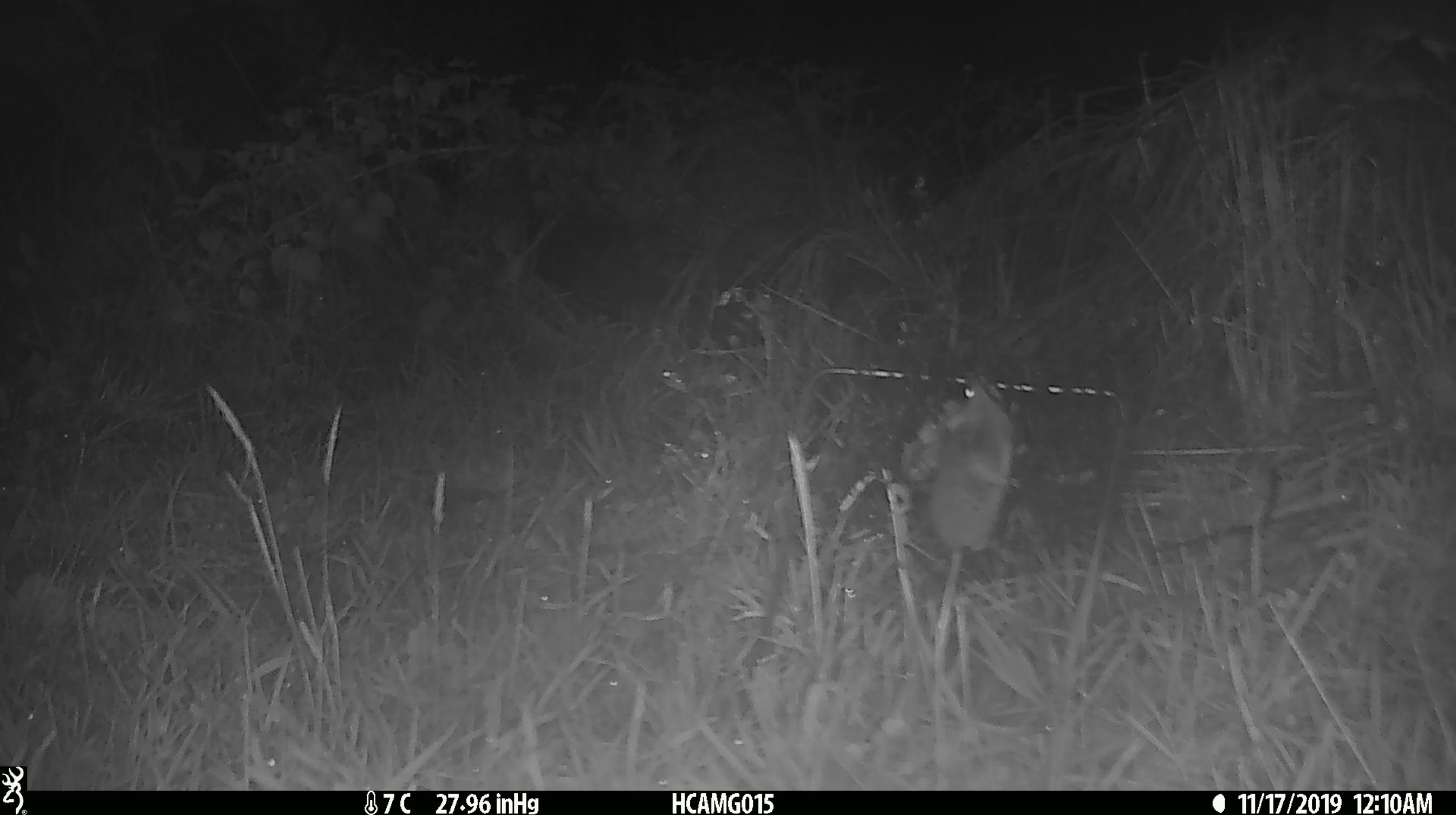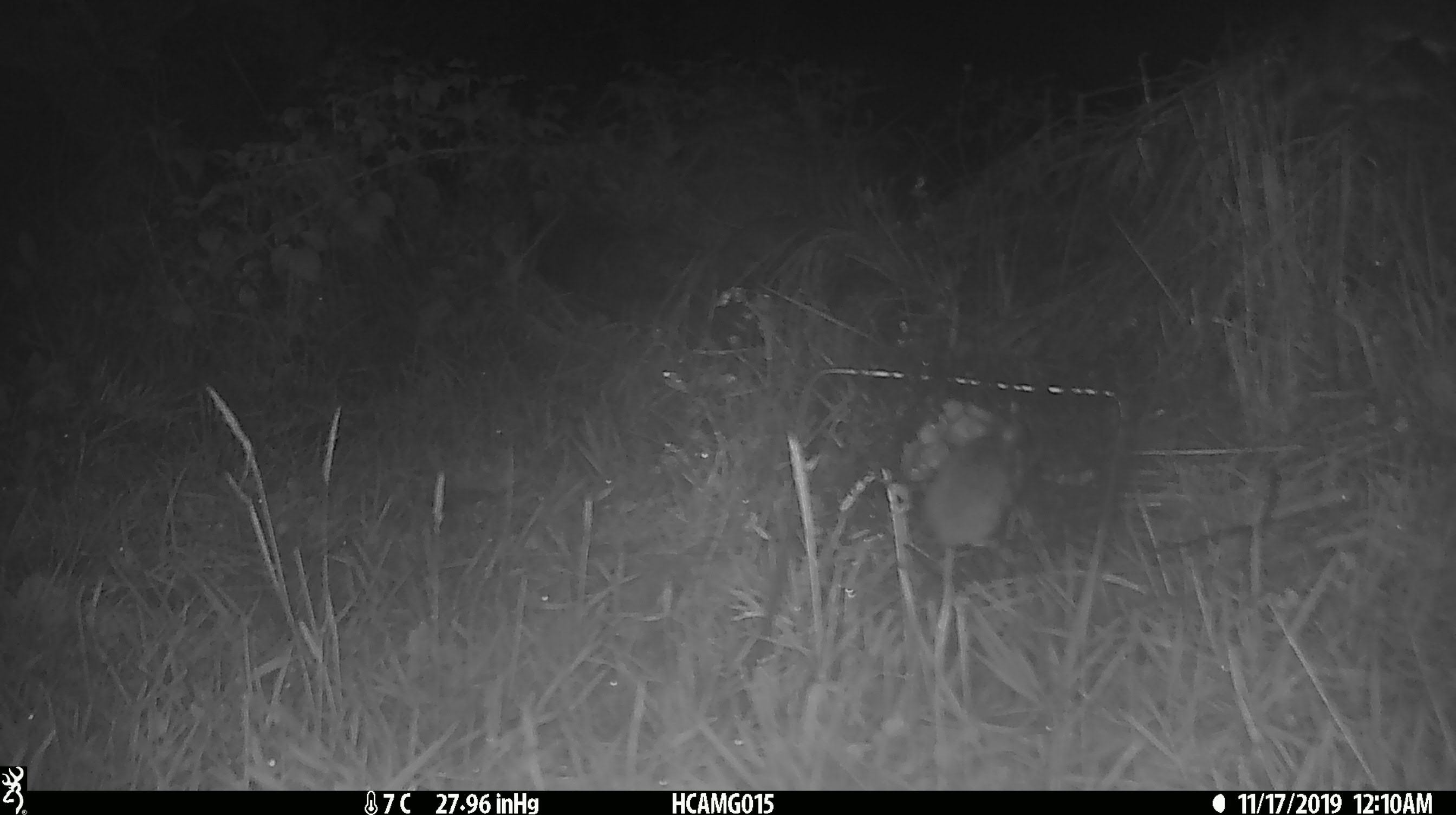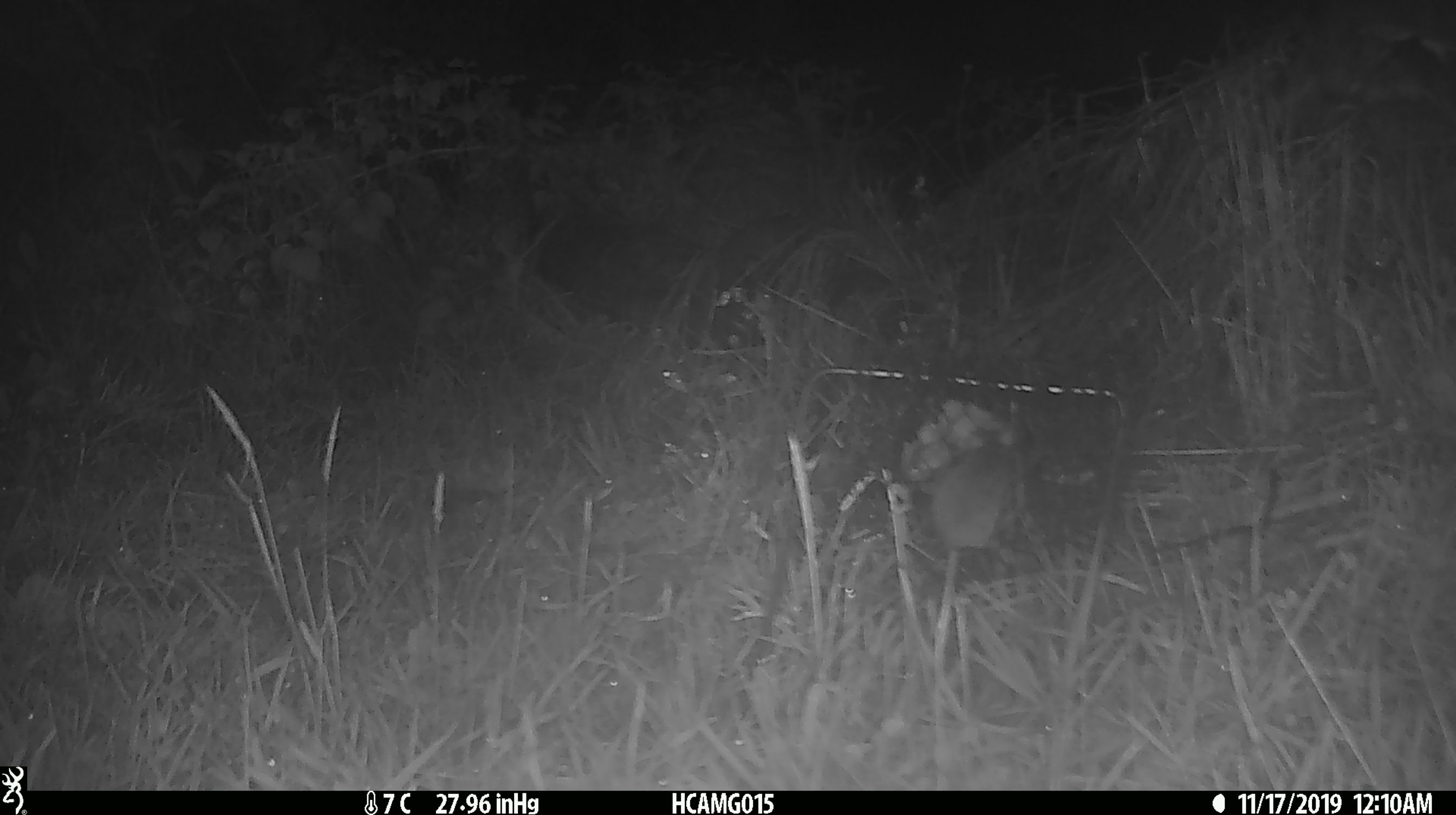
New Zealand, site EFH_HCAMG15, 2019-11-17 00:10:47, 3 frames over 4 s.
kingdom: Animalia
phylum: Chordata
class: Mammalia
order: Rodentia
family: Muridae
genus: Mus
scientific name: Mus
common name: mouse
Mouse (Mus).